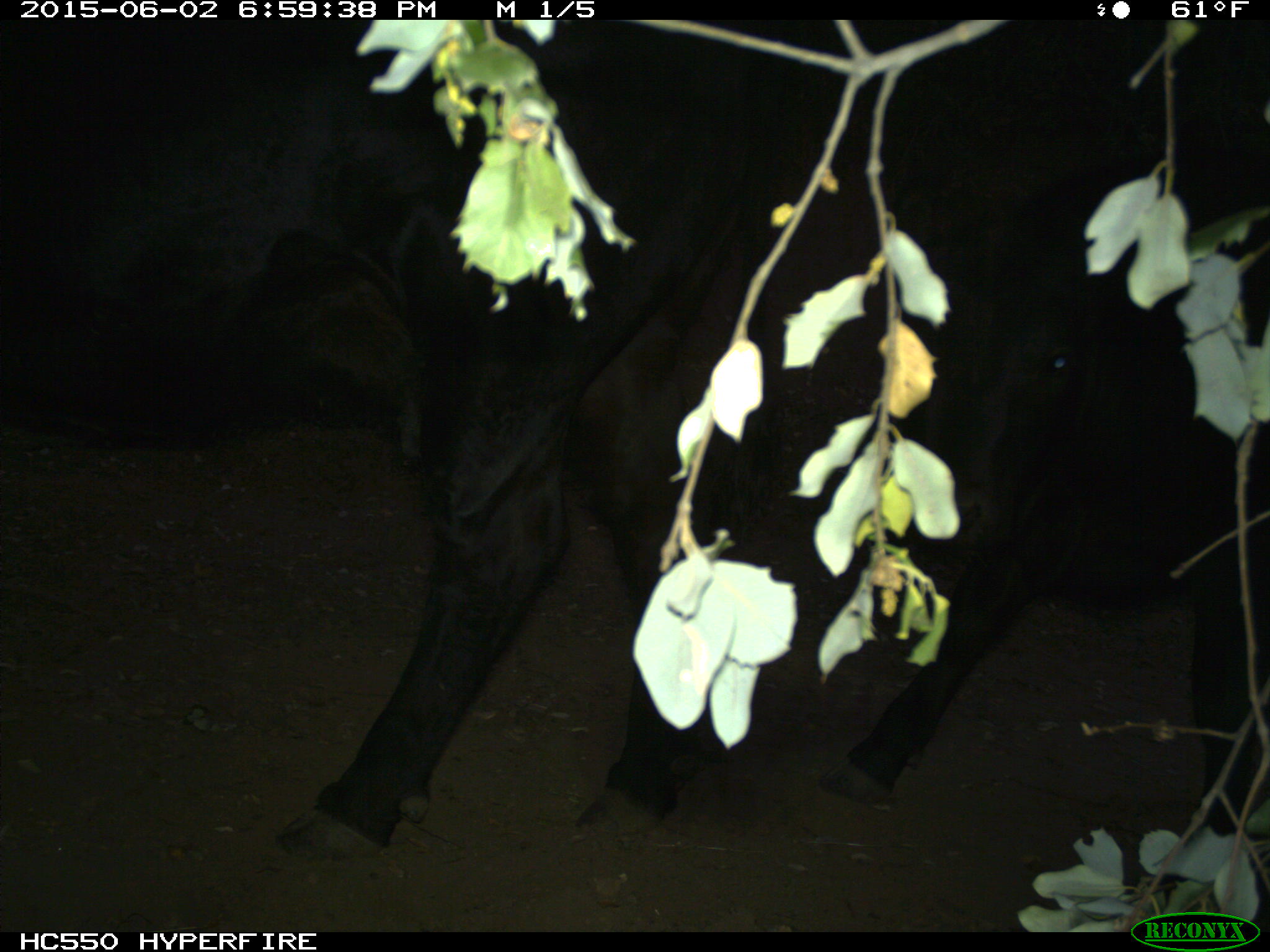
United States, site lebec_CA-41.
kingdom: Animalia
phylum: Chordata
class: Mammalia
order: Artiodactyla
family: Bovidae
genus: Bos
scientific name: Bos taurus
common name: domestic cow